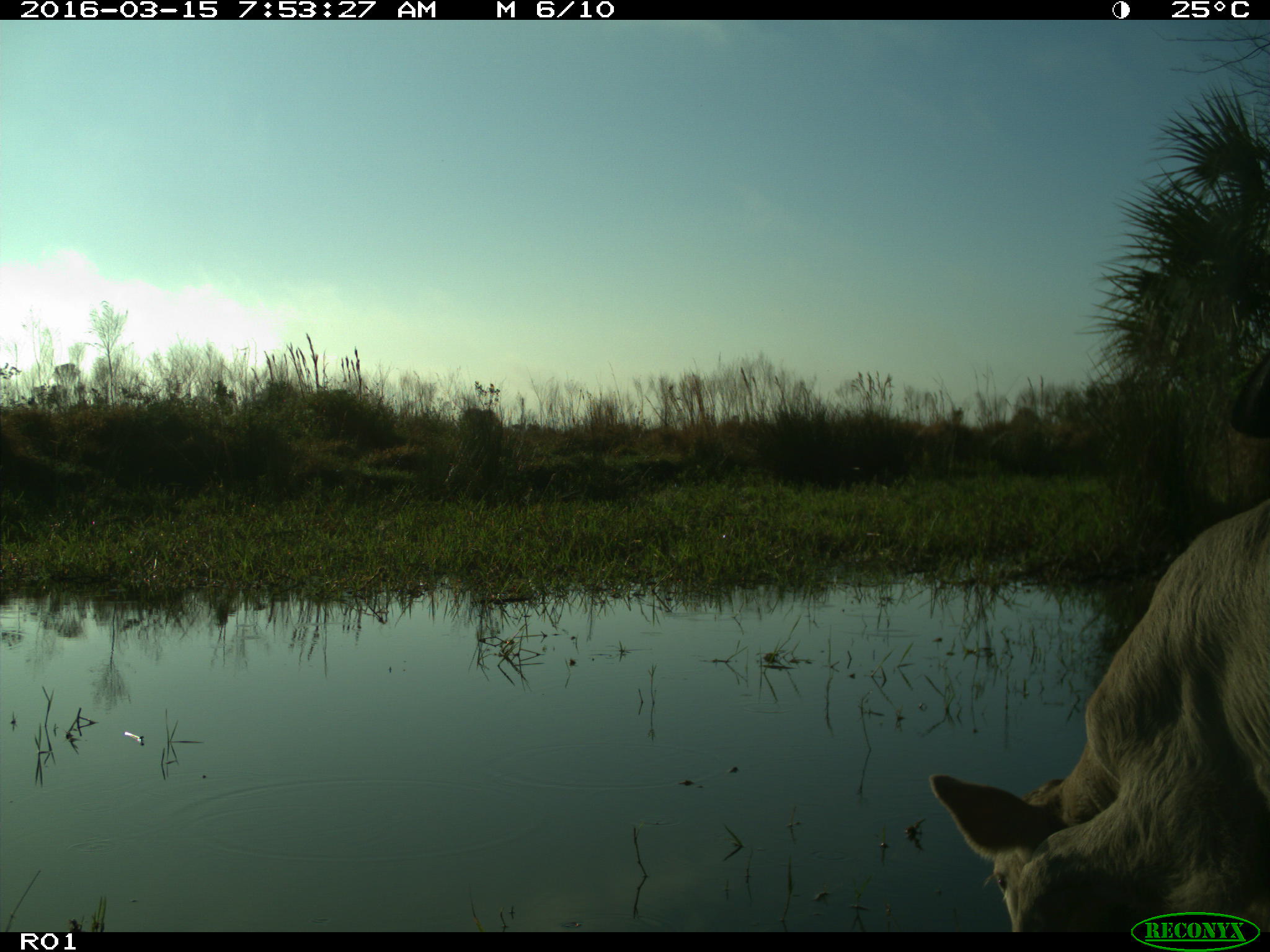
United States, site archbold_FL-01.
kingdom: Animalia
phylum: Chordata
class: Mammalia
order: Artiodactyla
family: Bovidae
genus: Bos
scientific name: Bos taurus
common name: domestic cow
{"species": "Bos taurus (domestic cow)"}